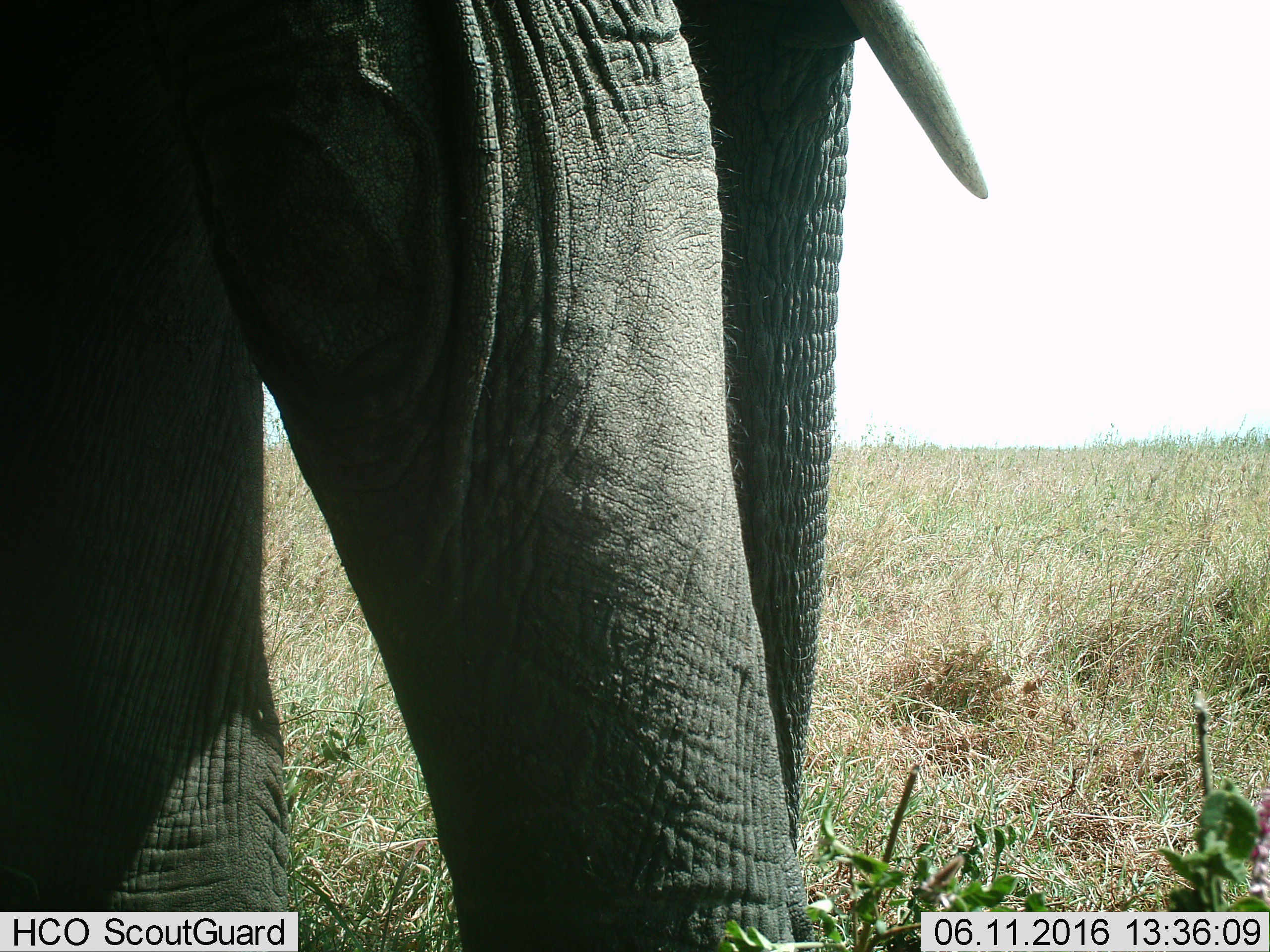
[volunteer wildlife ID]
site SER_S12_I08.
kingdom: Animalia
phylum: Chordata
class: Mammalia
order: Proboscidea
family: Elephantidae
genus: Loxodonta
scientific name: Loxodonta africana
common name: african bush elephant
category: elephant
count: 1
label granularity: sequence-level